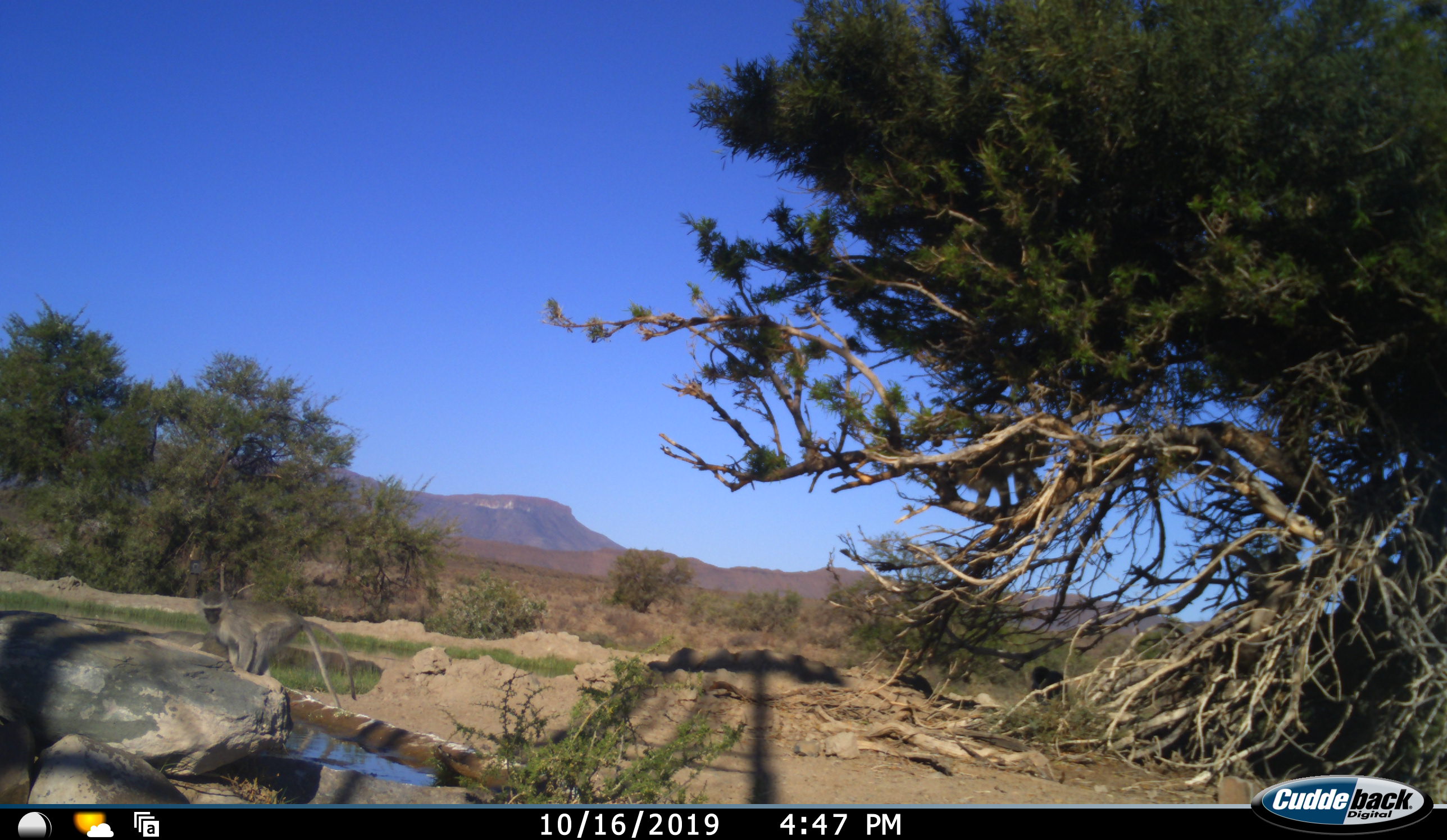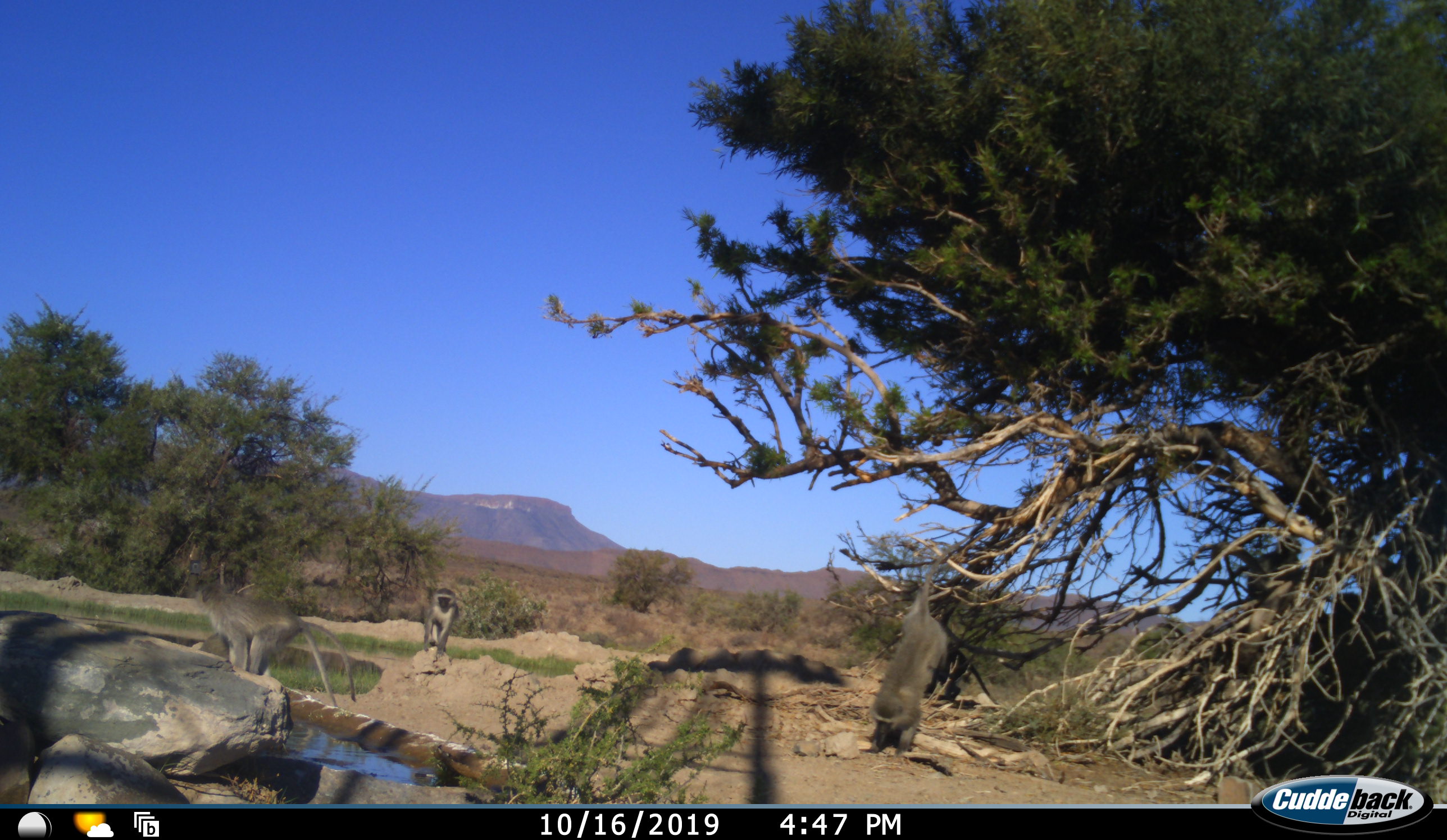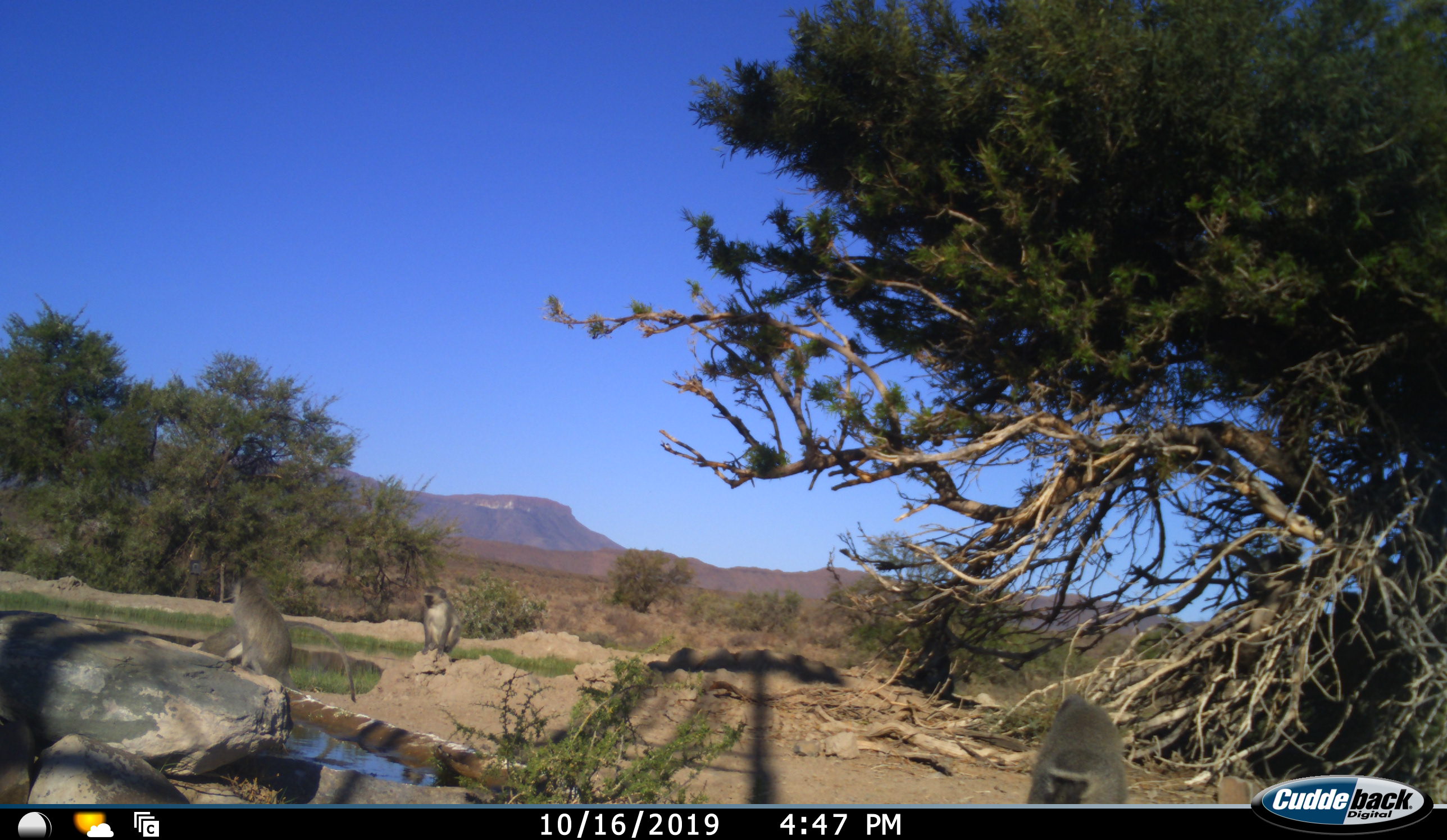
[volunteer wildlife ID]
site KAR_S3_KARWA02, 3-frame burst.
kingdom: Animalia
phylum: Chordata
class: Mammalia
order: Primates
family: Cercopithecidae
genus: Chlorocebus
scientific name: Chlorocebus pygerythrus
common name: vervet monkey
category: monkeyvervet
Monkeyvervet (vervet monkey) (Chlorocebus pygerythrus), count 4. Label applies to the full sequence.